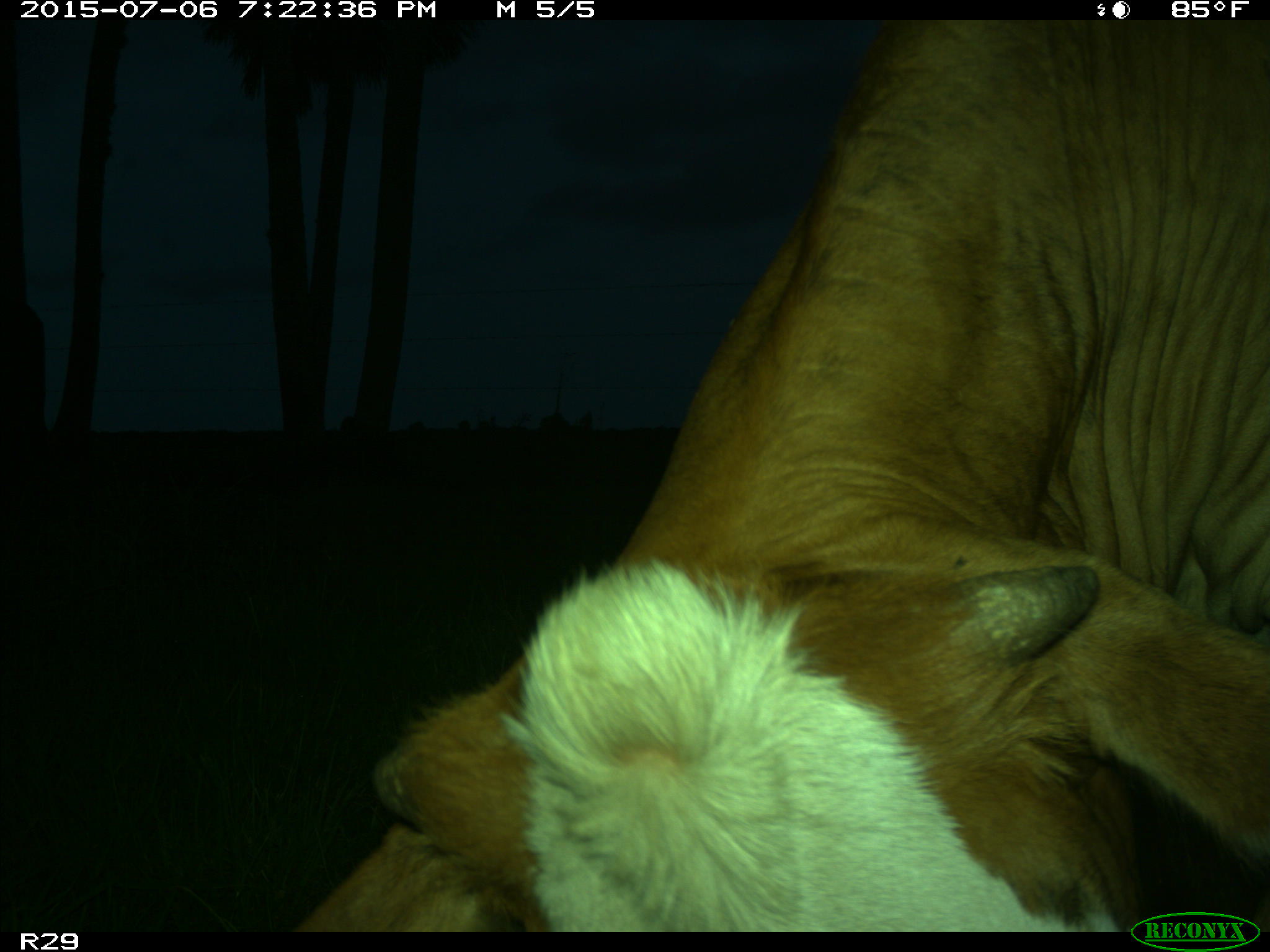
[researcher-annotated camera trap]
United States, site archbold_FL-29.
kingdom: Animalia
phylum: Chordata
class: Mammalia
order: Artiodactyla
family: Bovidae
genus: Bos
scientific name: Bos taurus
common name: domestic cow